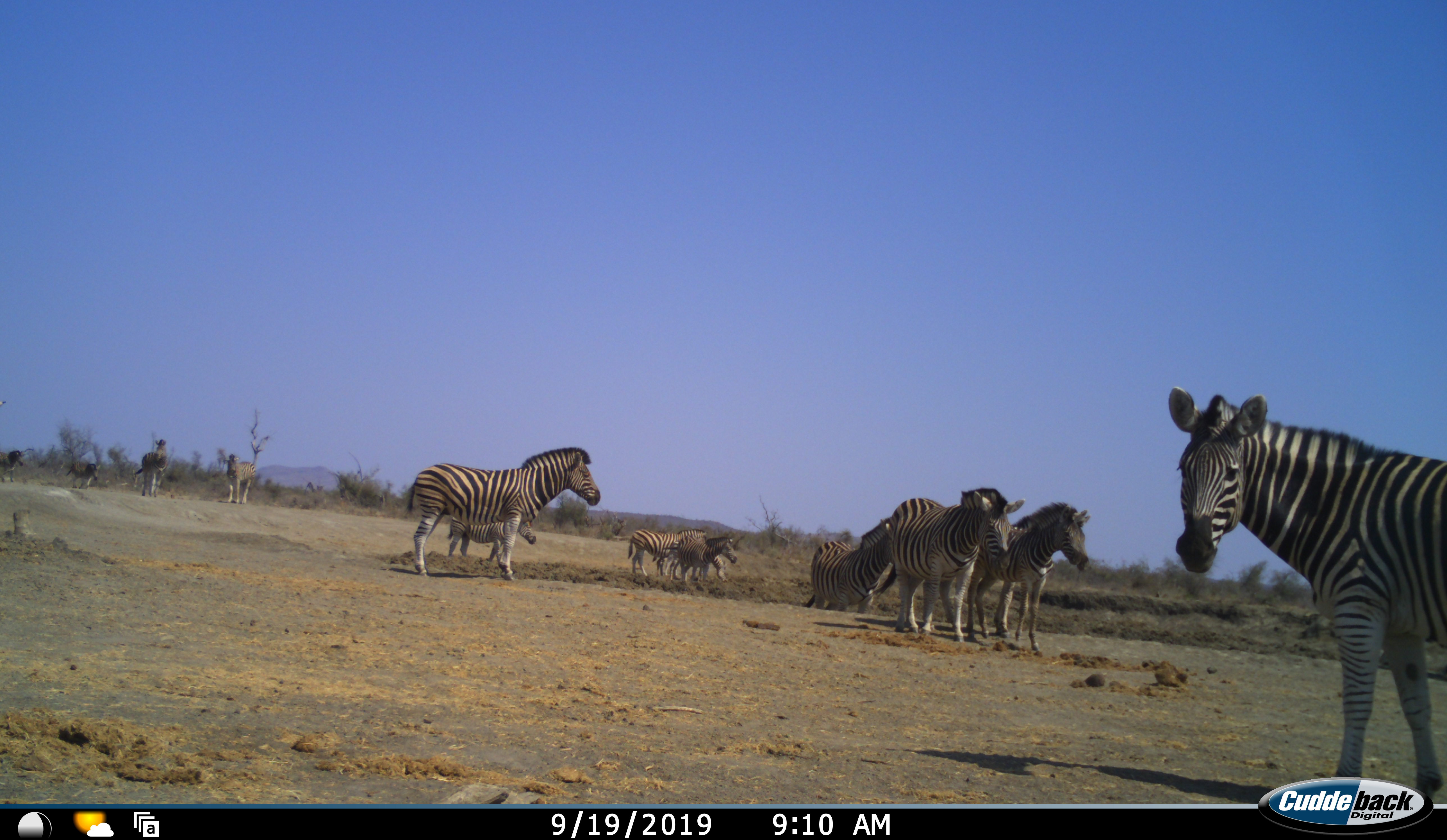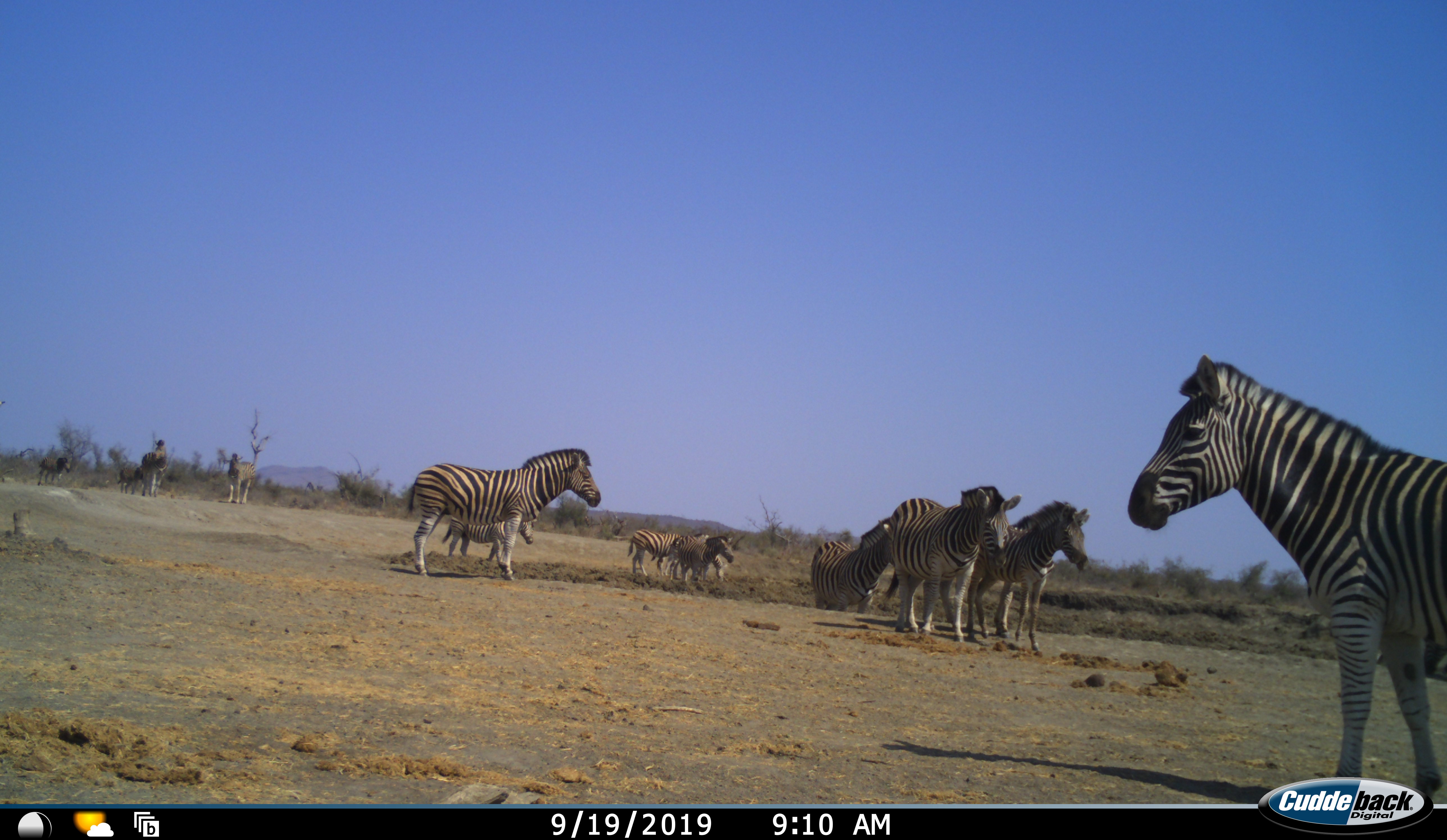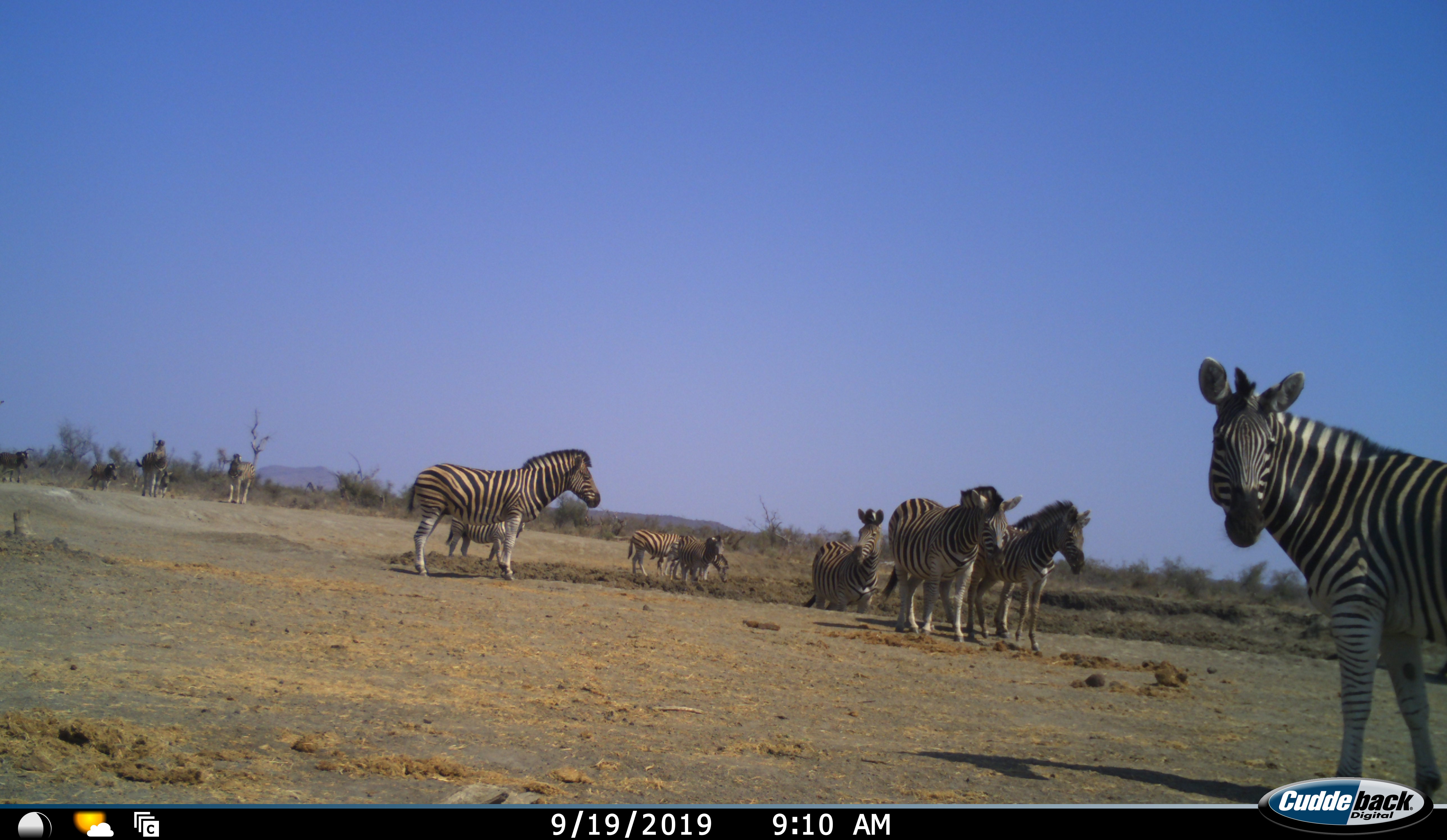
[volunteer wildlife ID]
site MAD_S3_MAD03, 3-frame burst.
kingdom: Animalia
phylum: Chordata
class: Mammalia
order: Perissodactyla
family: Equidae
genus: Equus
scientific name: Equus quagga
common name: plains zebra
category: zebraplains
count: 11-50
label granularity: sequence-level